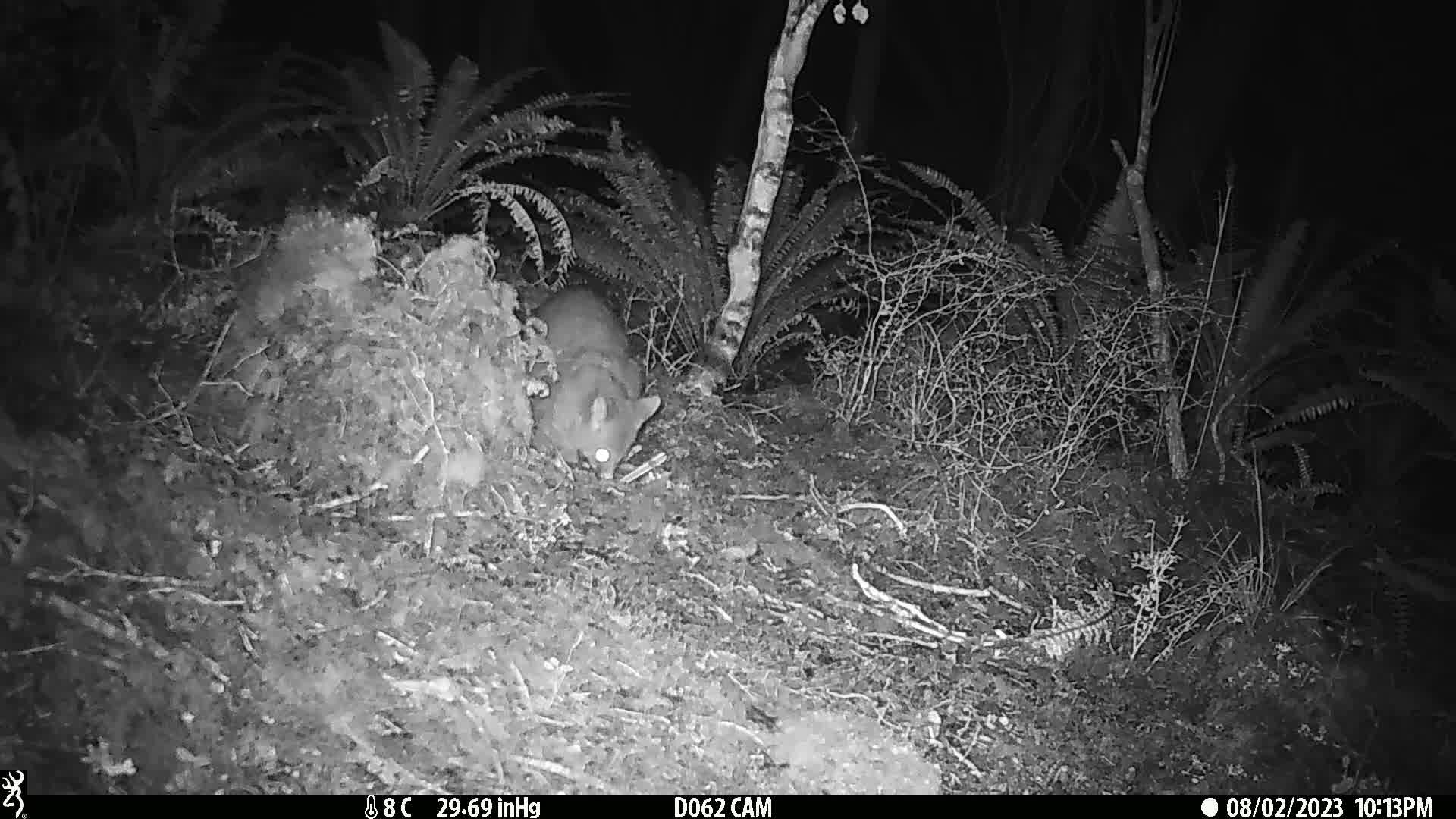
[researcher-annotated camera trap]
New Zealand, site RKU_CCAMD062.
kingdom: Animalia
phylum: Chordata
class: Mammalia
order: Diprotodontia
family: Phalangeridae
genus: Trichosurus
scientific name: Trichosurus vulpecula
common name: common brushtail possum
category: possum